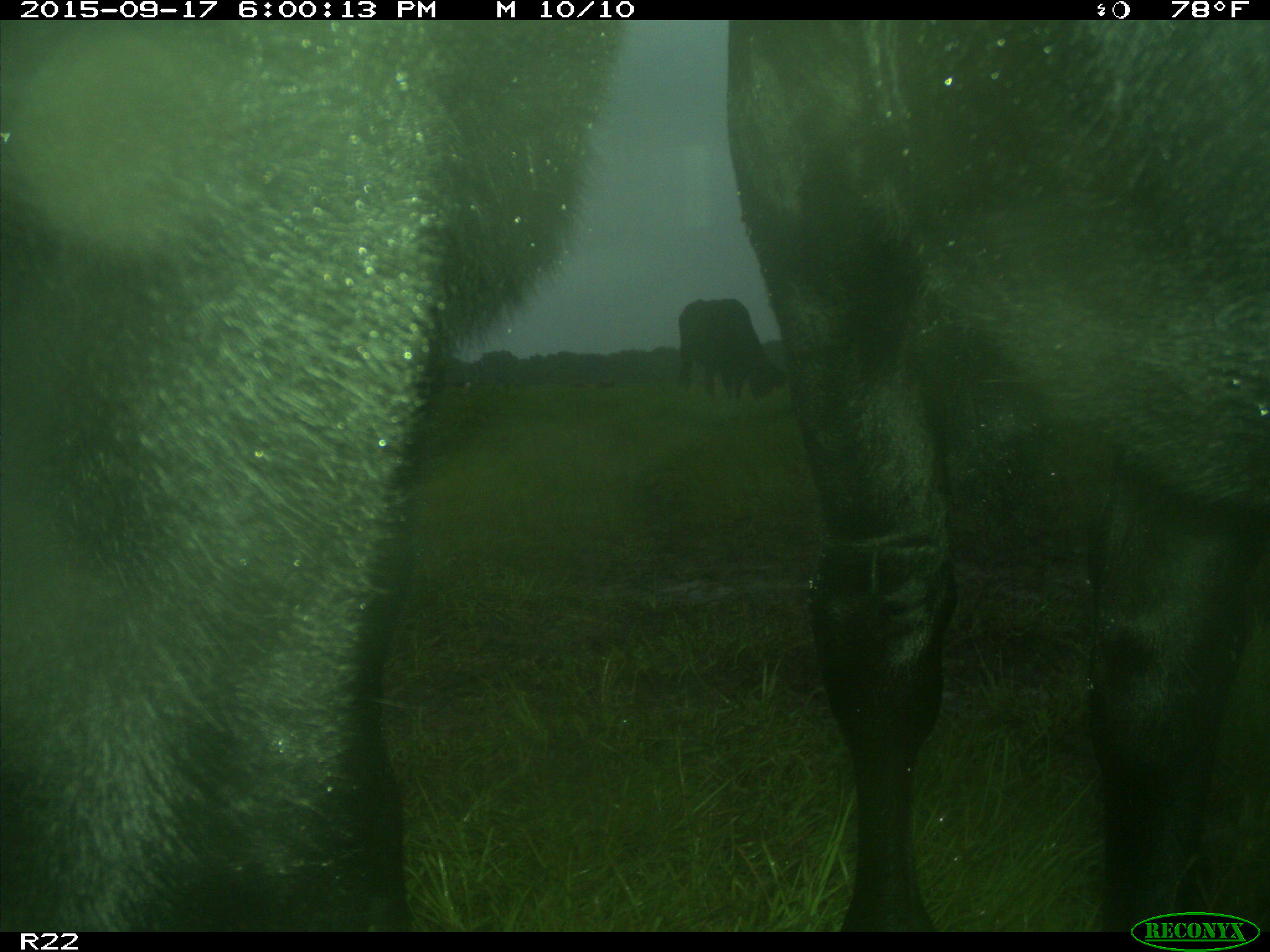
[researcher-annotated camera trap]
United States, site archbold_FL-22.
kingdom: Animalia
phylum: Chordata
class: Mammalia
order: Artiodactyla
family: Bovidae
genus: Bos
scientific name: Bos taurus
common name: domestic cow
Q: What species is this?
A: Bos taurus (domestic cow).